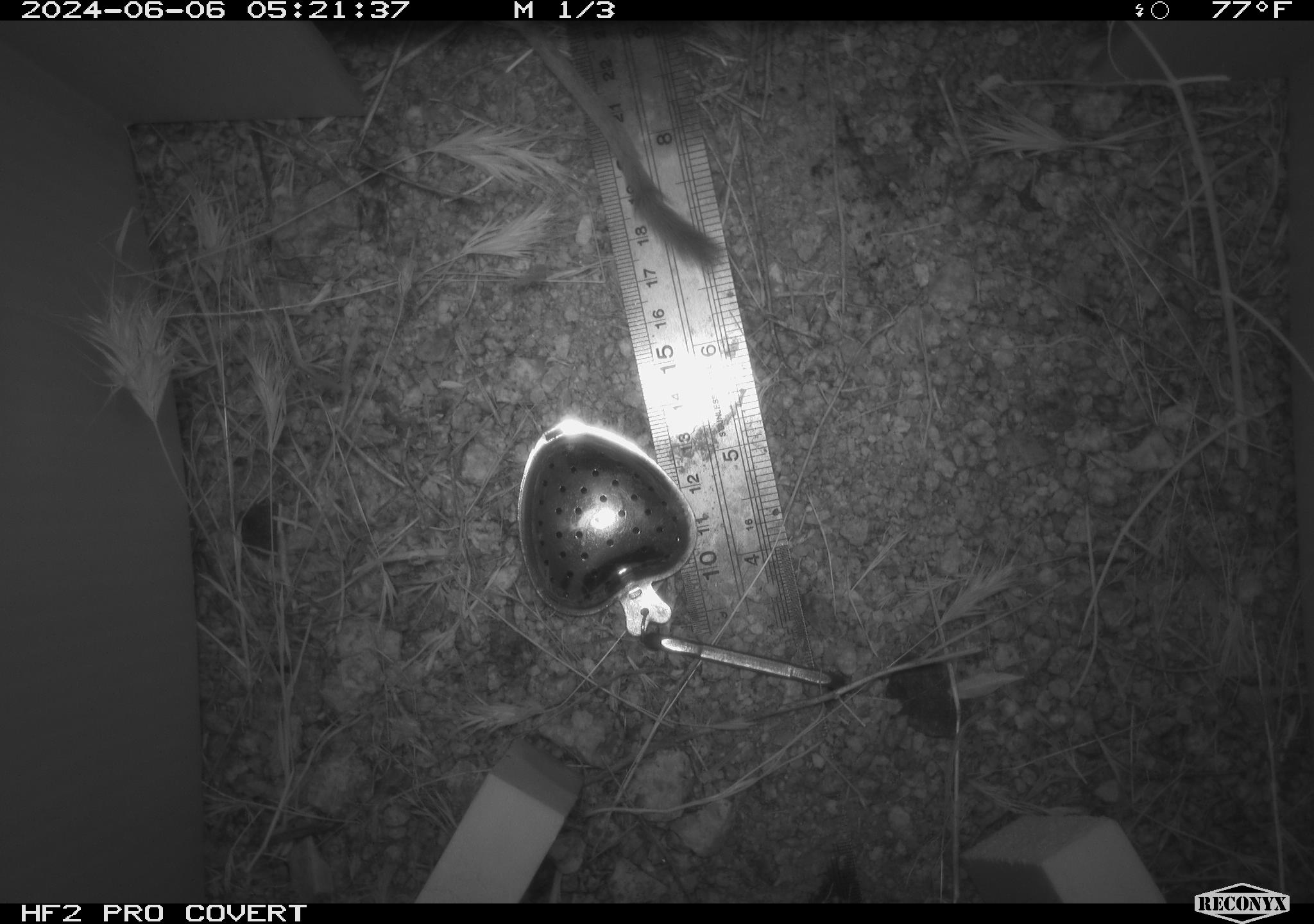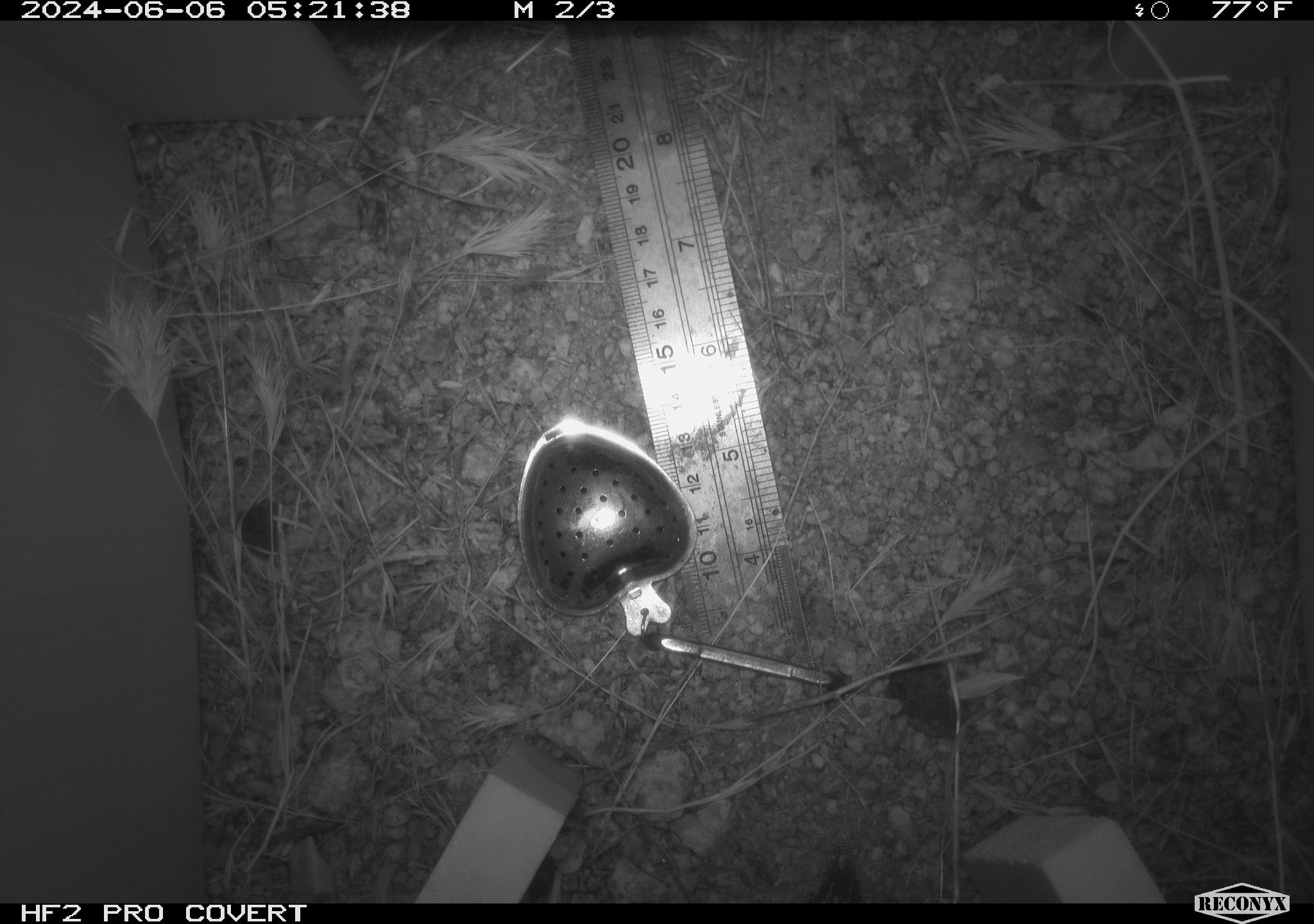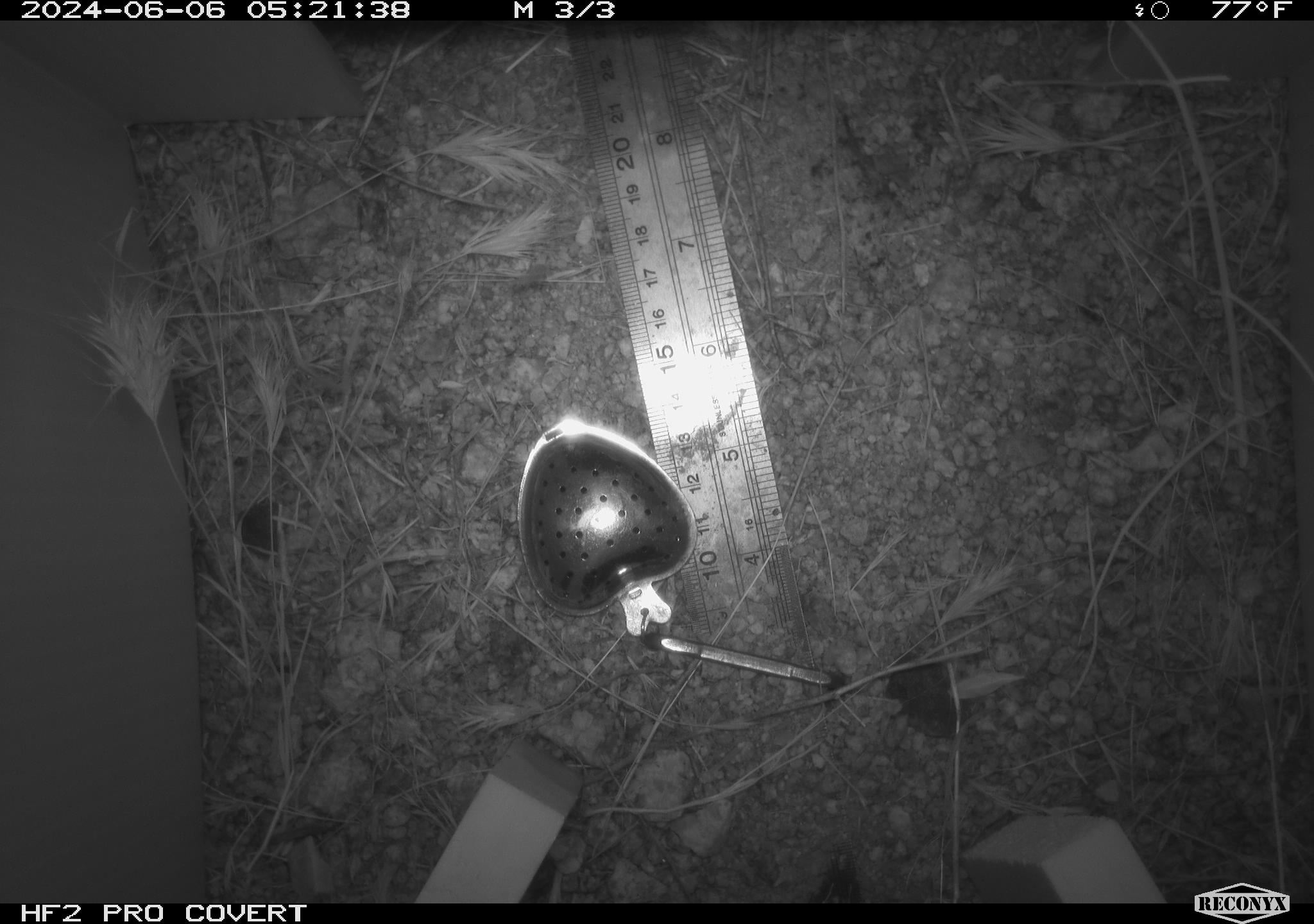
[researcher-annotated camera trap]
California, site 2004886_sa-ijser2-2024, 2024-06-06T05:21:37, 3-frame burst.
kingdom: Animalia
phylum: Chordata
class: Mammalia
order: Rodentia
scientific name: Rodentia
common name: woodrat or rat or mouse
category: woodrat or rat or mouse species